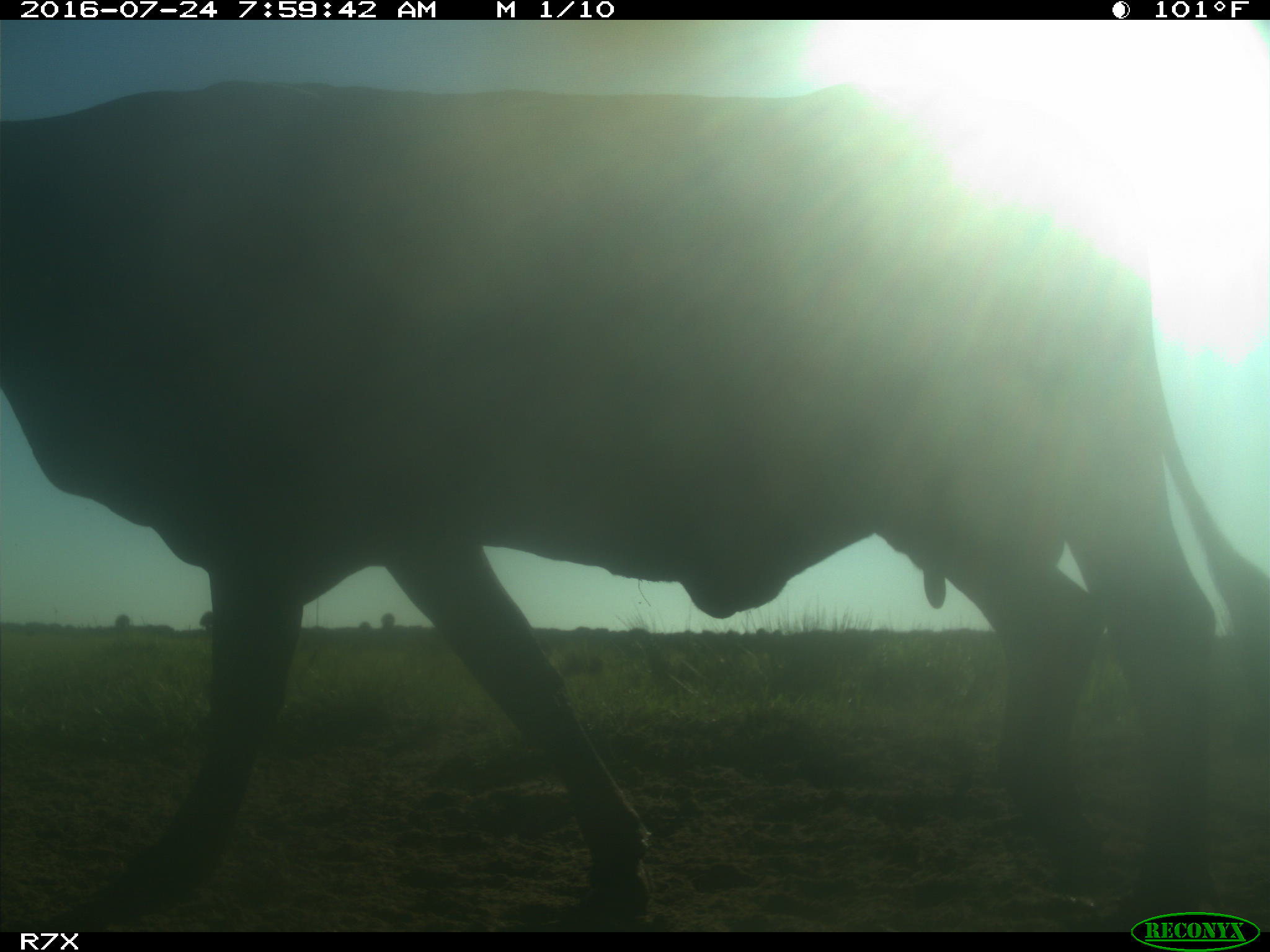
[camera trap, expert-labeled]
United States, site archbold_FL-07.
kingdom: Animalia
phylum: Chordata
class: Mammalia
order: Artiodactyla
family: Bovidae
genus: Bos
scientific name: Bos taurus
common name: domestic cow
Bos taurus (domestic cow).